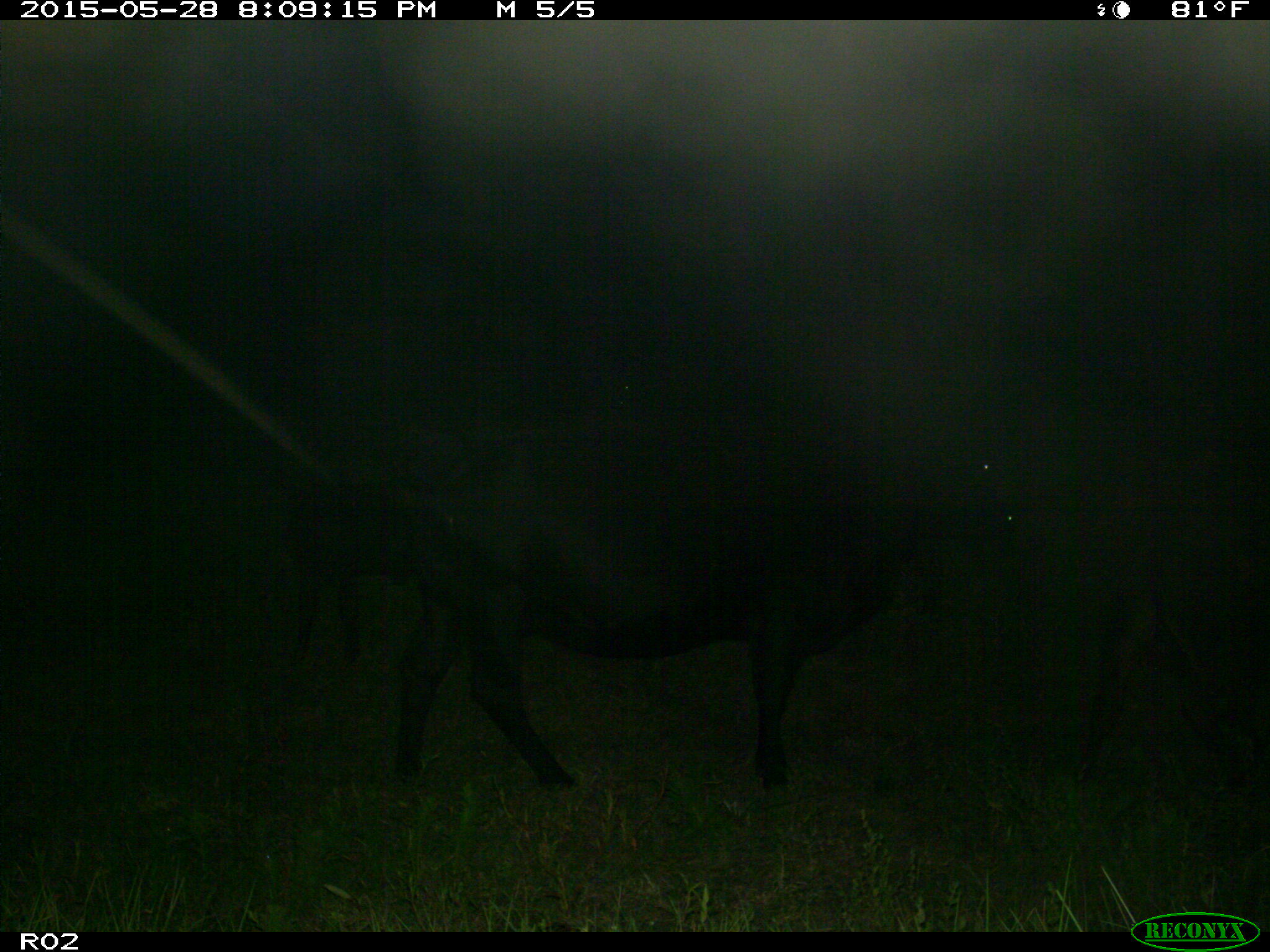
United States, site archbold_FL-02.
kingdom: Animalia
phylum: Chordata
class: Mammalia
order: Artiodactyla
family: Bovidae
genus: Bos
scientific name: Bos taurus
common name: domestic cow